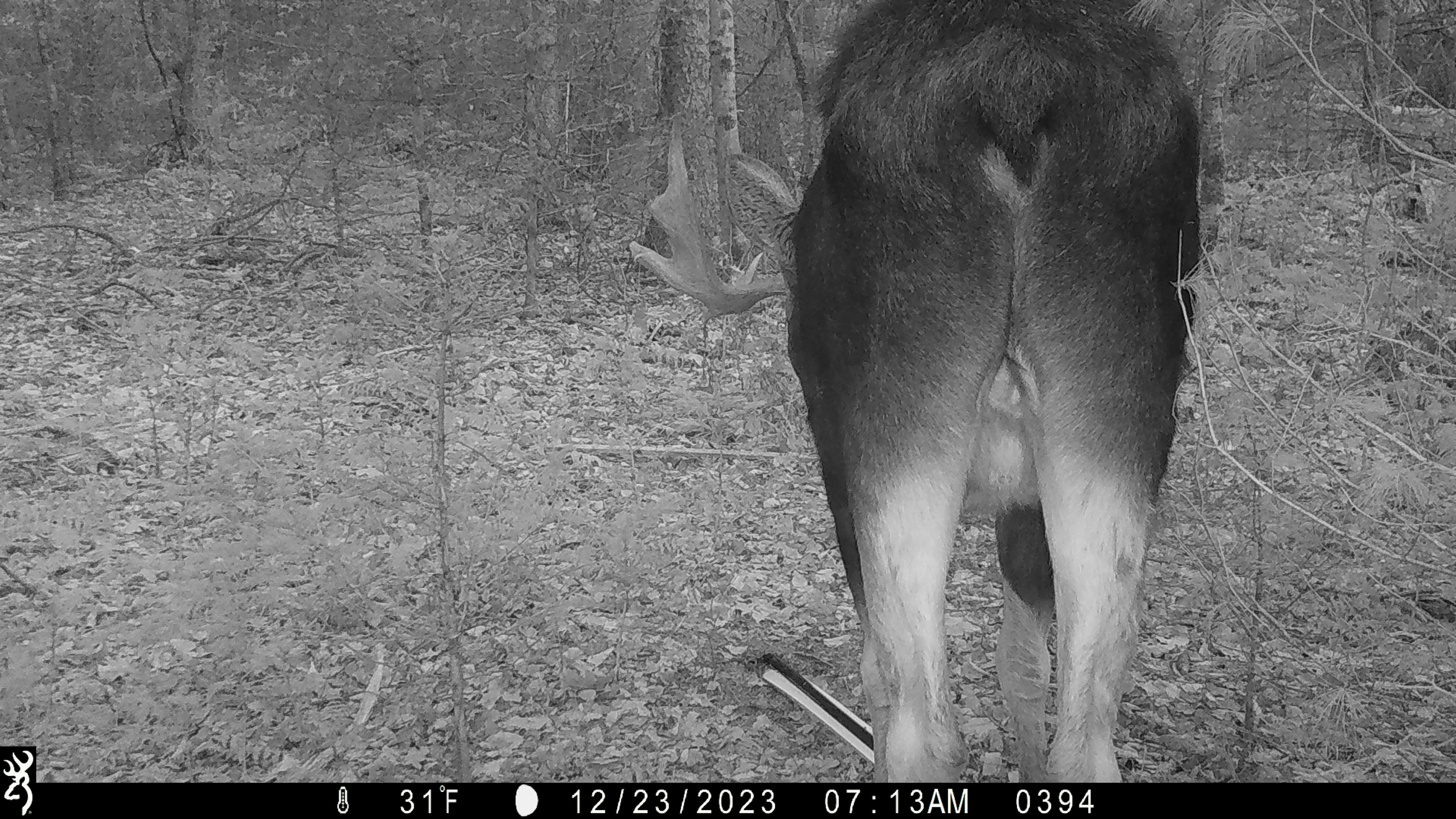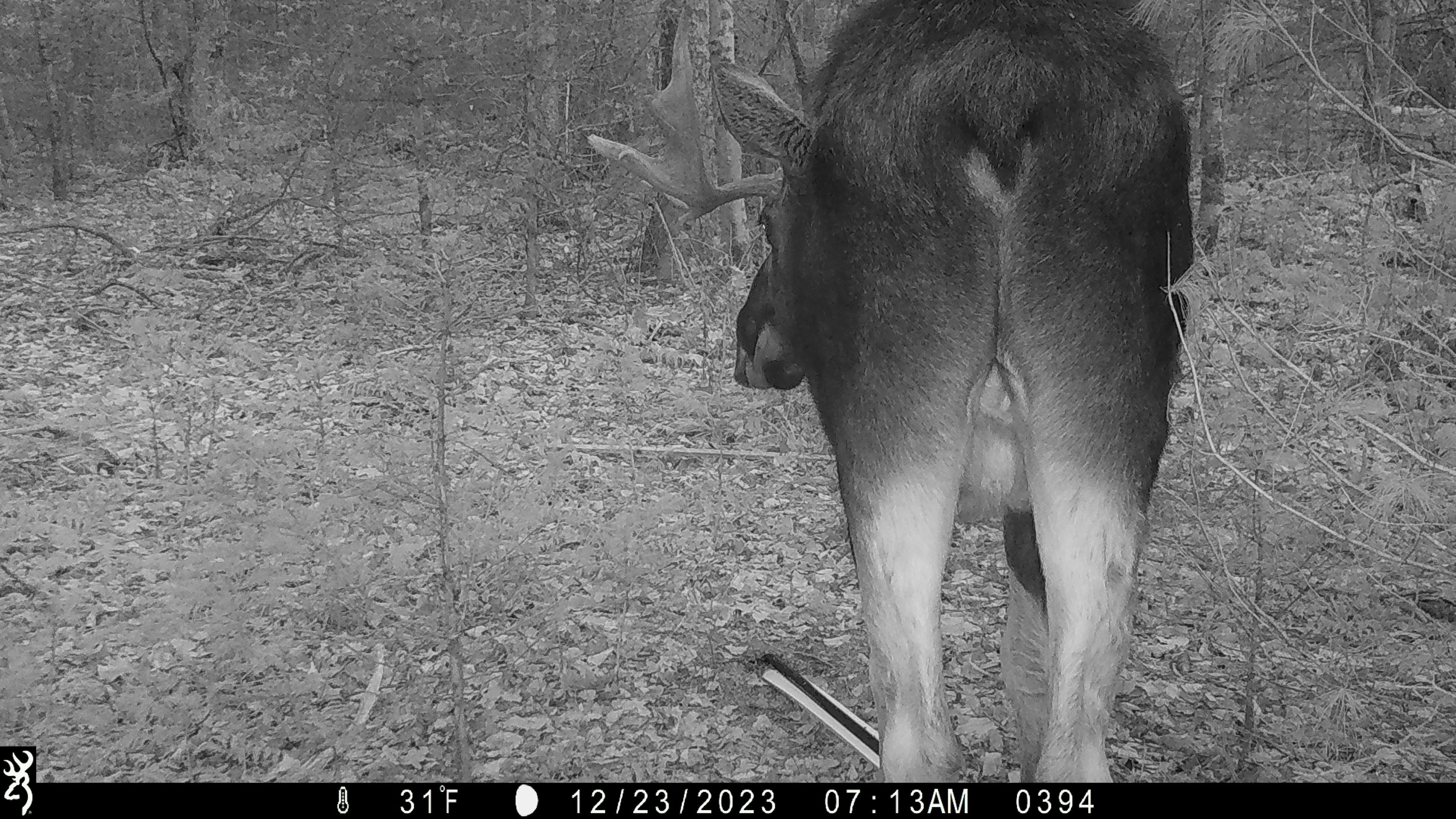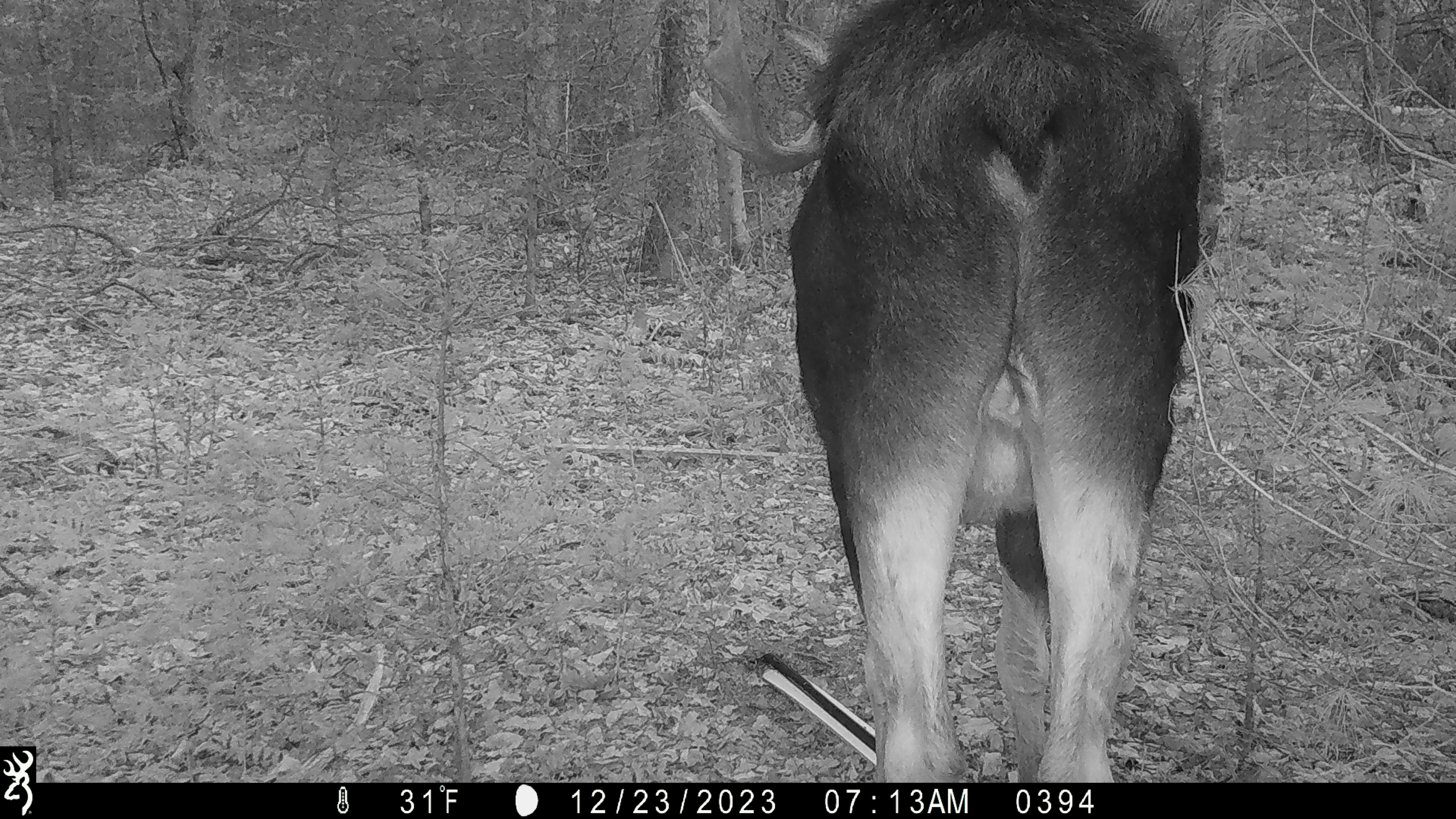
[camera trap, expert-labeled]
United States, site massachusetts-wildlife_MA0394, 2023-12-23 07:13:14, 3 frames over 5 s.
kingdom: Animalia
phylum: Chordata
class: Mammalia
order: Artiodactyla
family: Cervidae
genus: Alces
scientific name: Alces alces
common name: moose